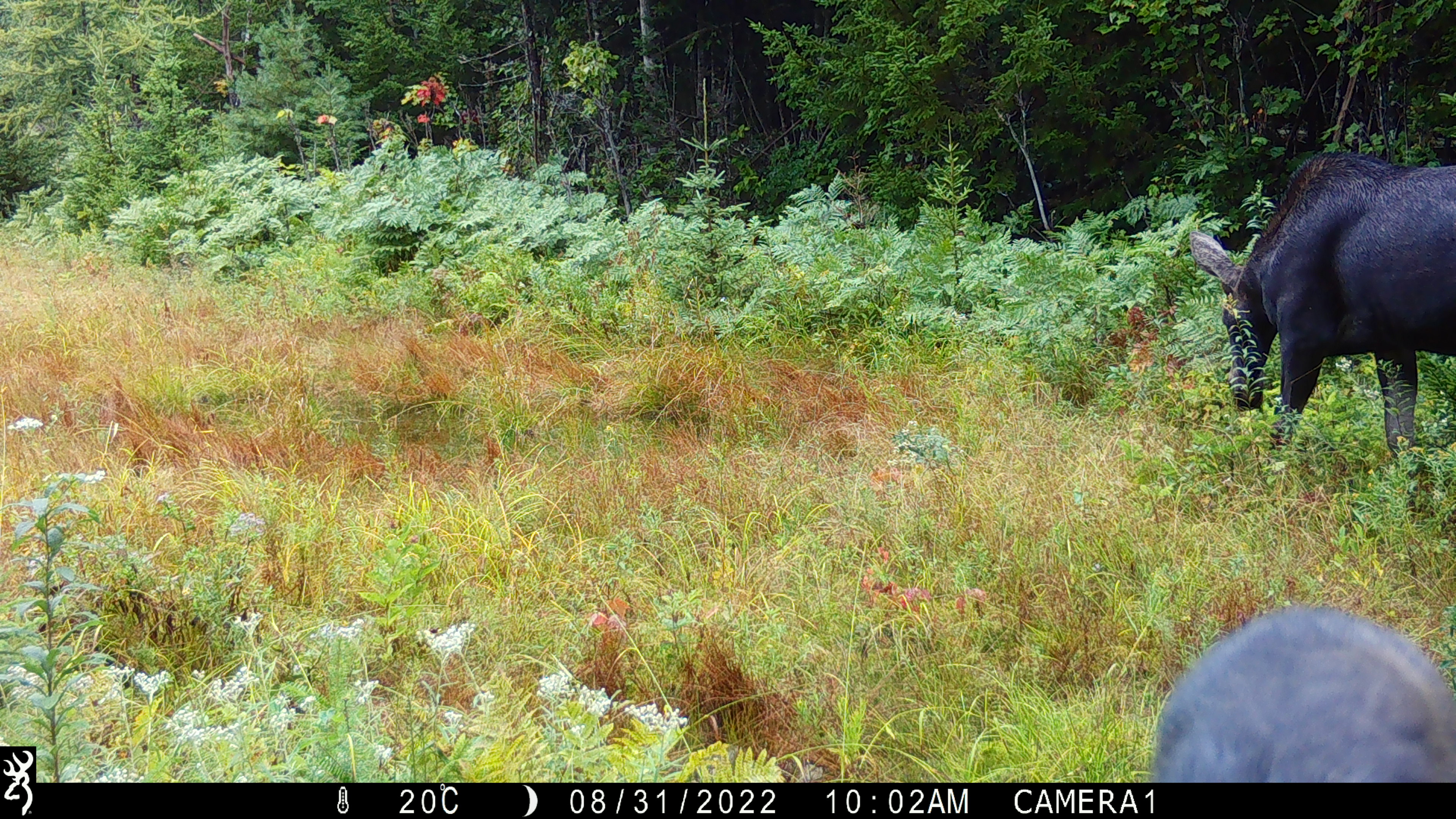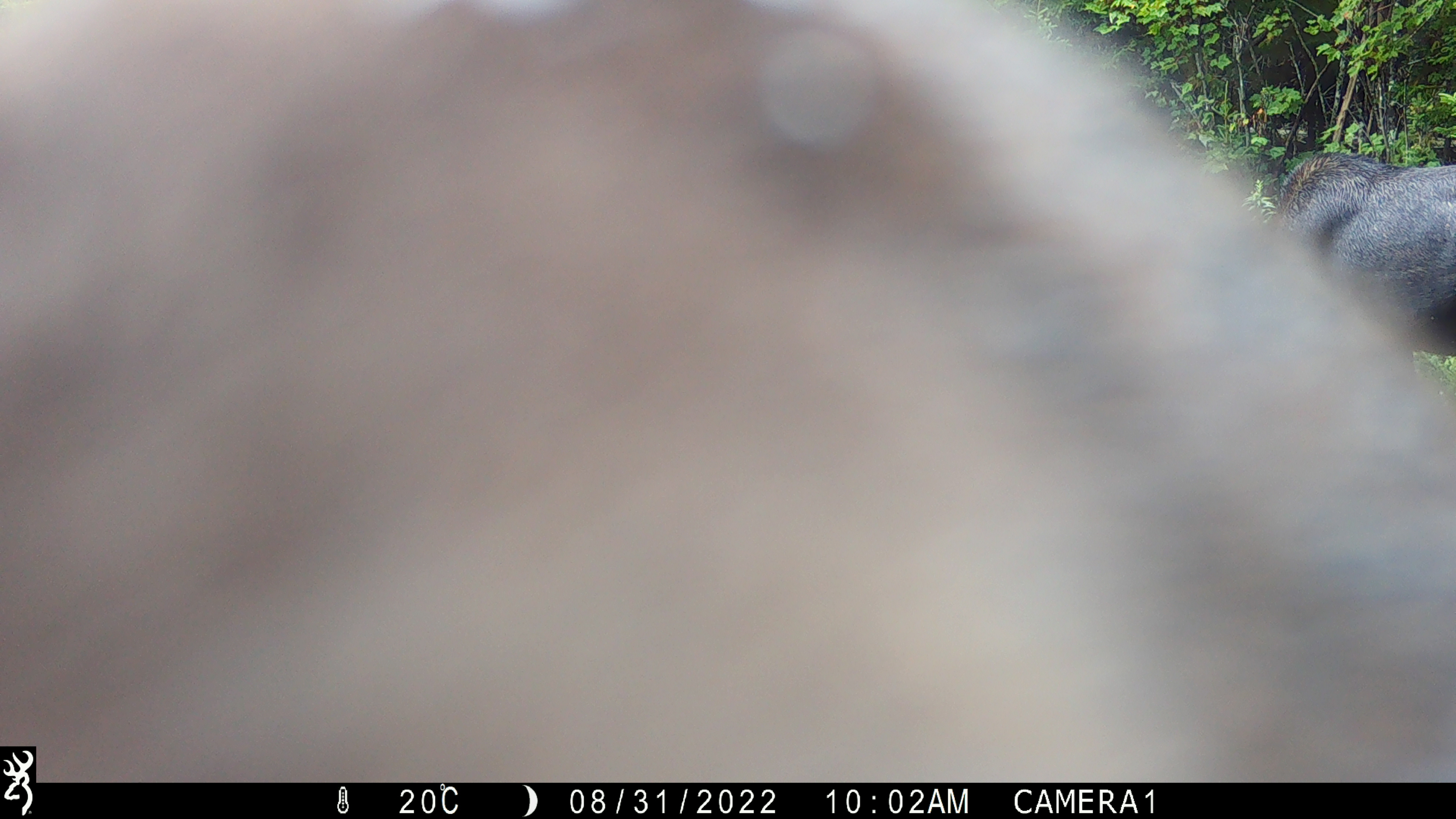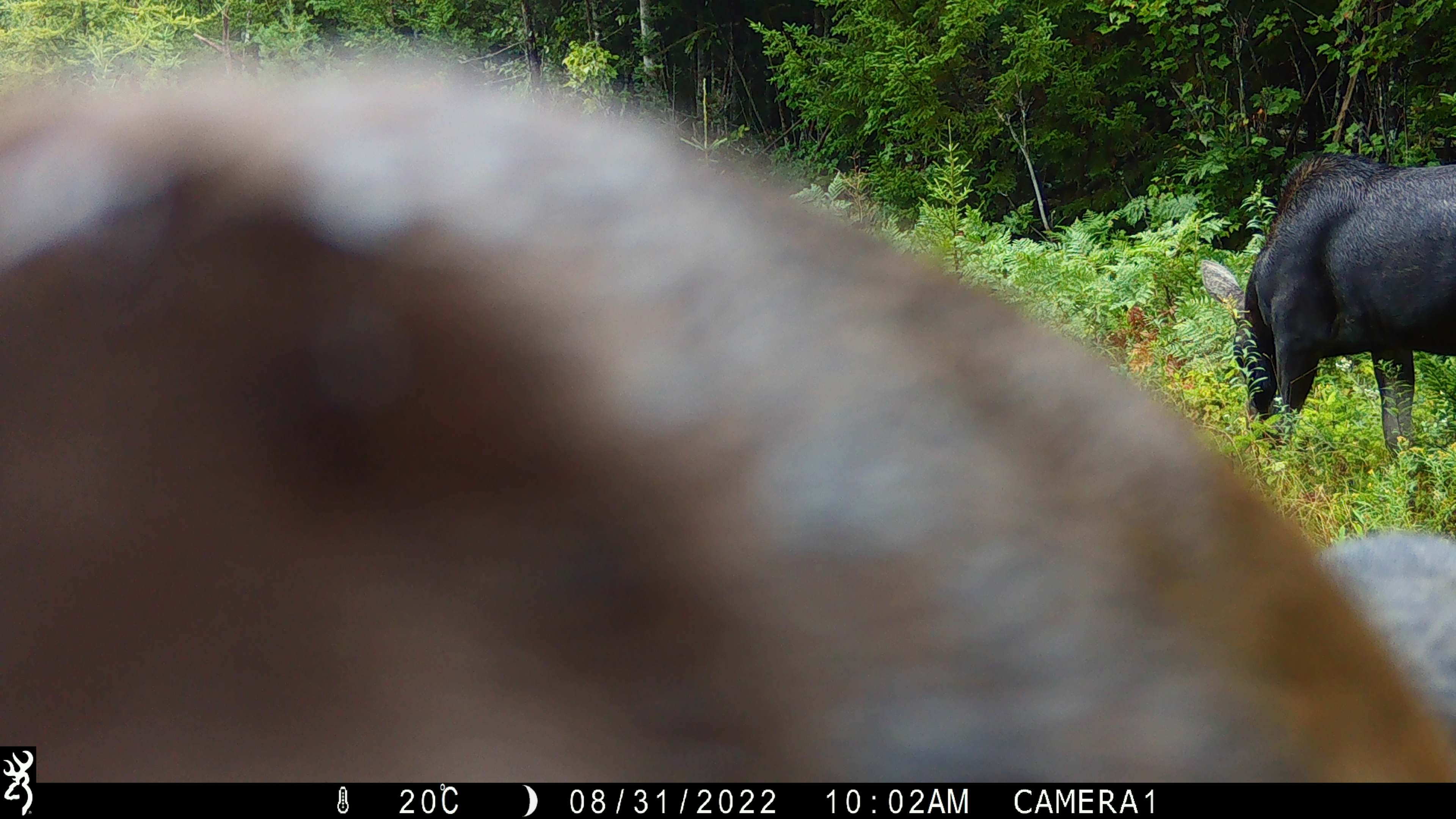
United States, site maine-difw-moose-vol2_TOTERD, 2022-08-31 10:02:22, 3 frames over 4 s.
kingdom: Animalia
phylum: Chordata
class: Mammalia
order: Artiodactyla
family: Cervidae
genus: Alces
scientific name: Alces alces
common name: moose